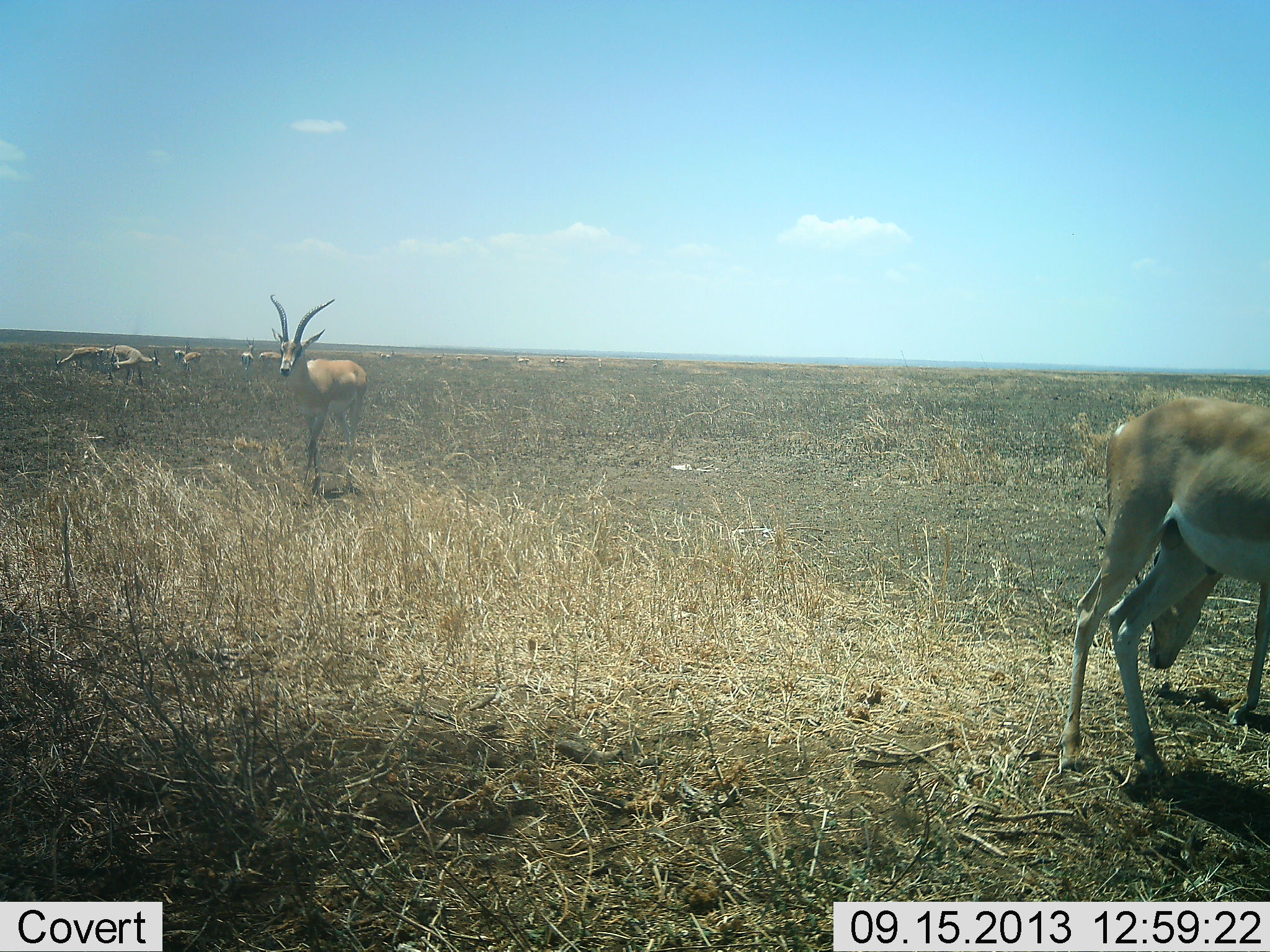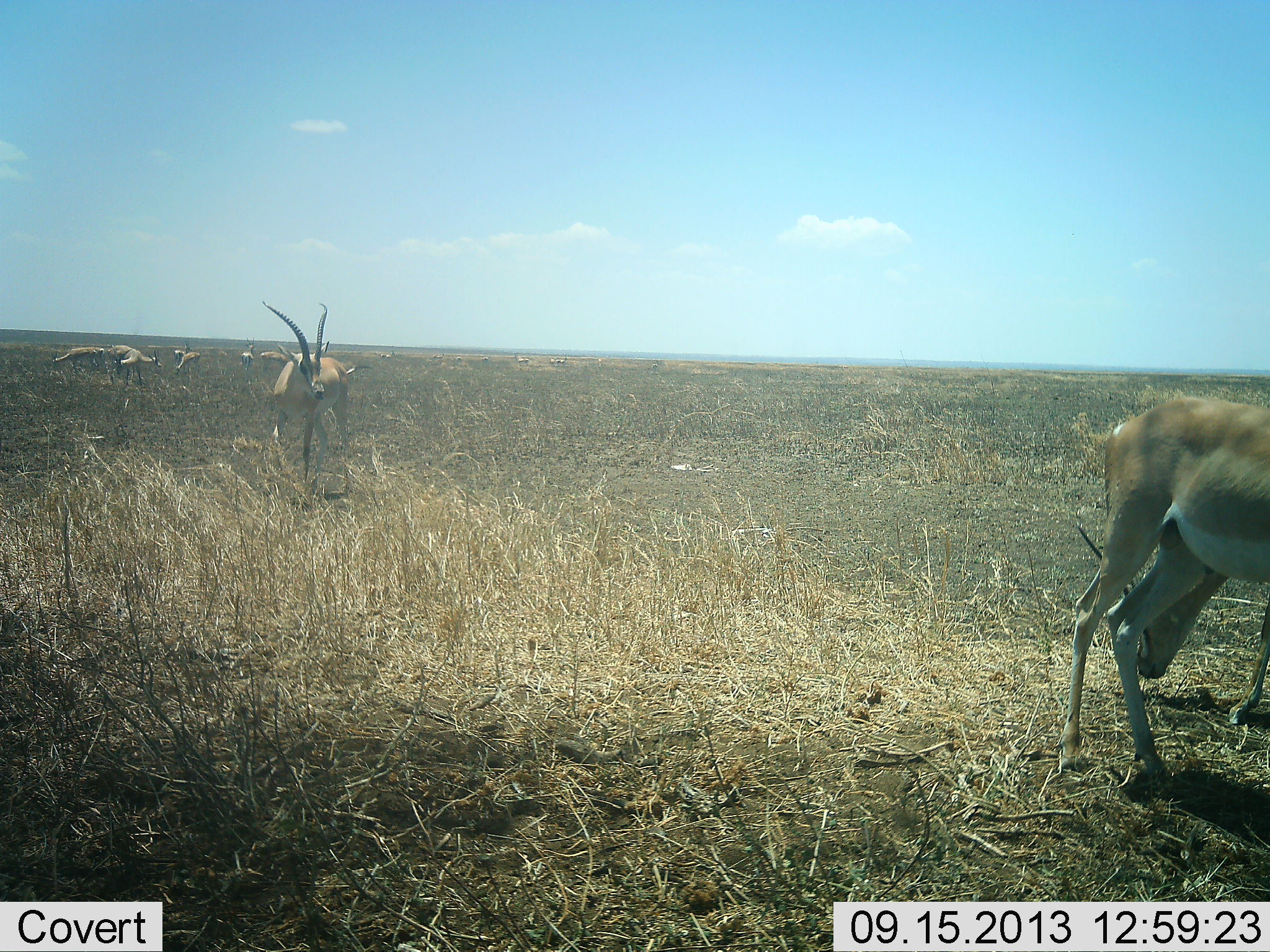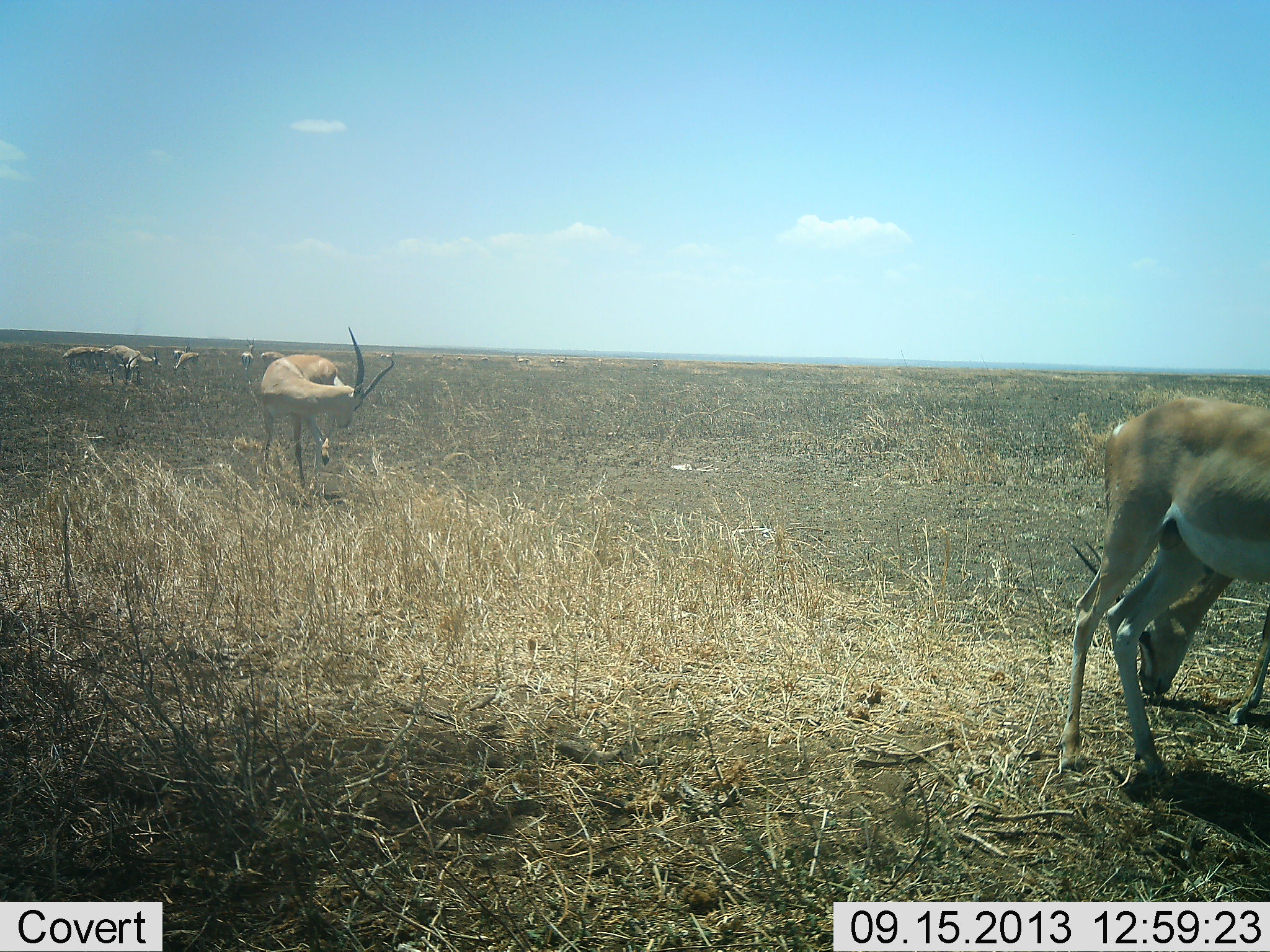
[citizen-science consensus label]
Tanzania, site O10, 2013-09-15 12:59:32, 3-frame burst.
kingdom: Animalia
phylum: Chordata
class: Mammalia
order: Artiodactyla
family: Bovidae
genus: Nanger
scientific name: Nanger granti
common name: grant's gazelle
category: gazellegrants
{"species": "gazellegrants (grant's gazelle) (Nanger granti)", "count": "10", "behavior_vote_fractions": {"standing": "90%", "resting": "0%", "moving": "20%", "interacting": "0%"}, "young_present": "0%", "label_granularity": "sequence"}